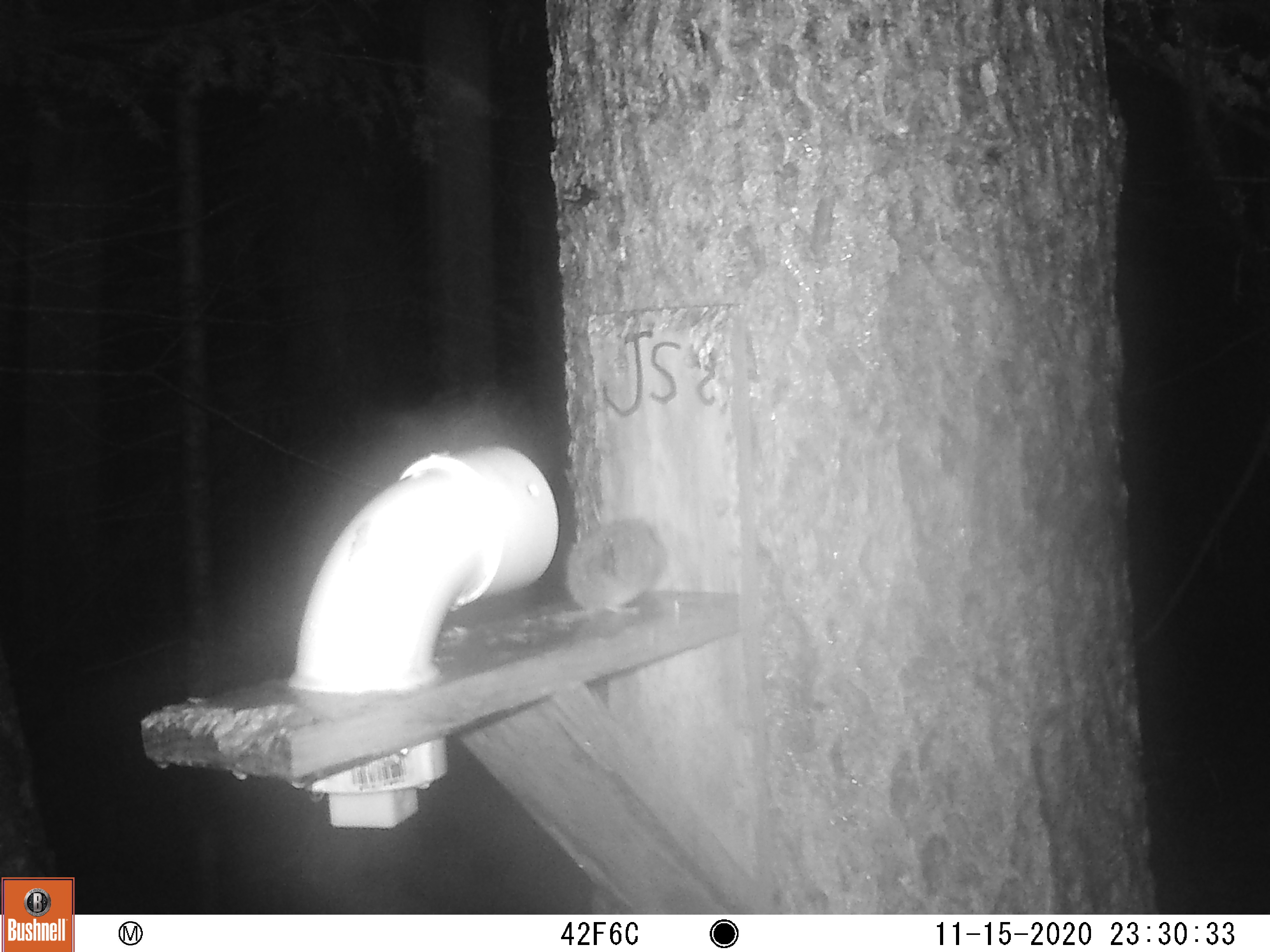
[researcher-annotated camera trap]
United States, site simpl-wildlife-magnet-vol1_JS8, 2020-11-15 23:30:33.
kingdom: Animalia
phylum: Chordata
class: Mammalia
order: Rodentia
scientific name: Rodentia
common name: mouse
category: mouse sp.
Mouse sp. (mouse) (Rodentia).